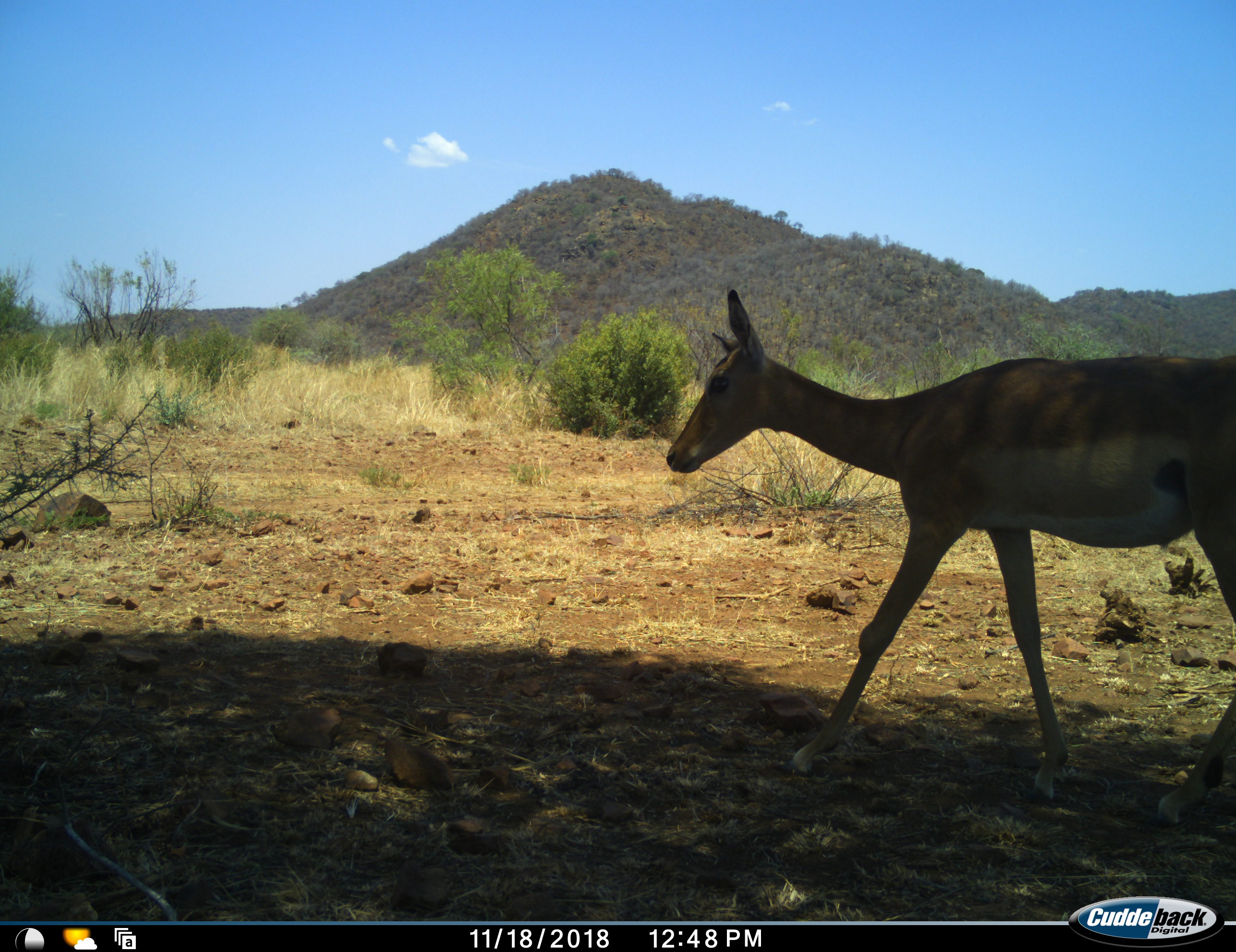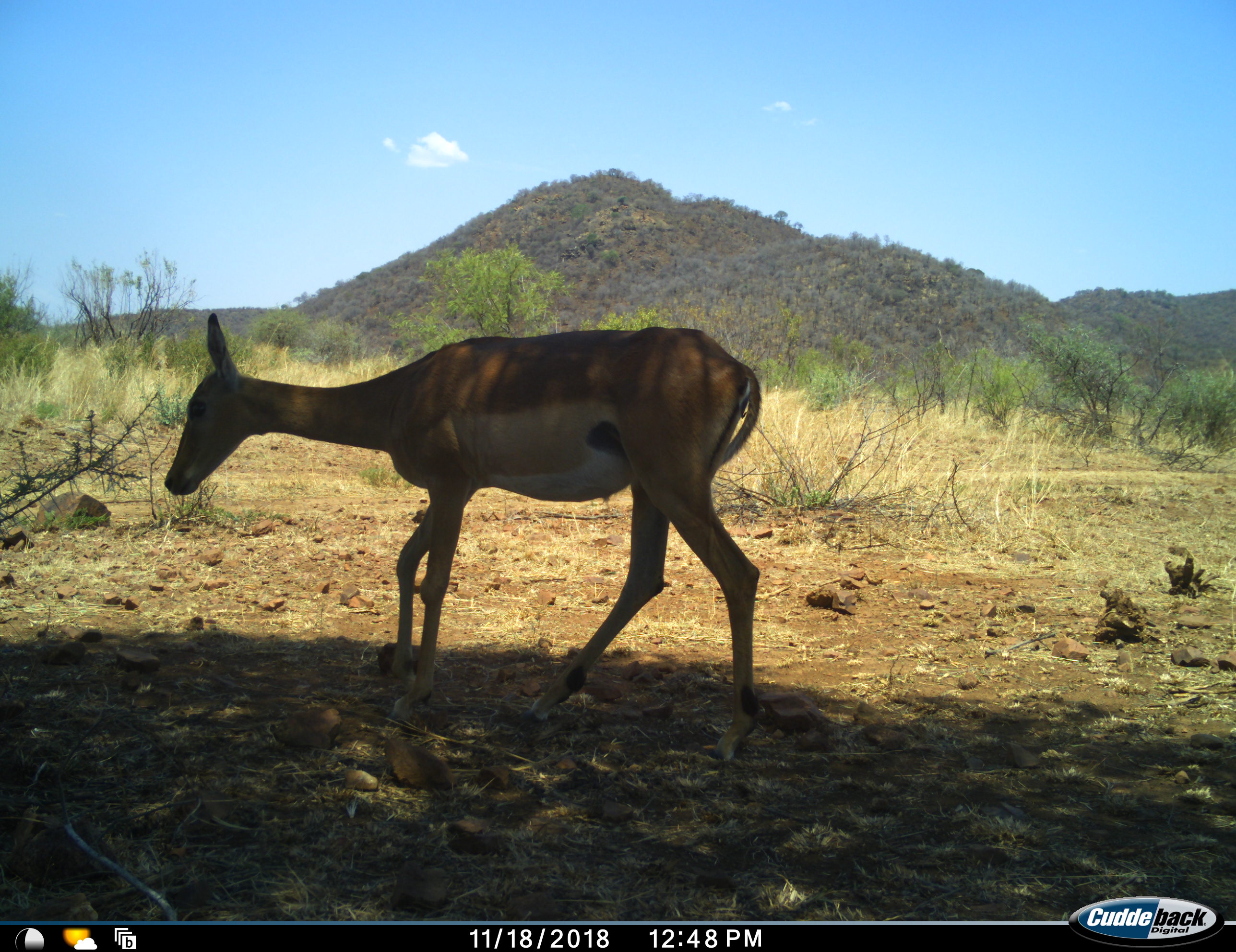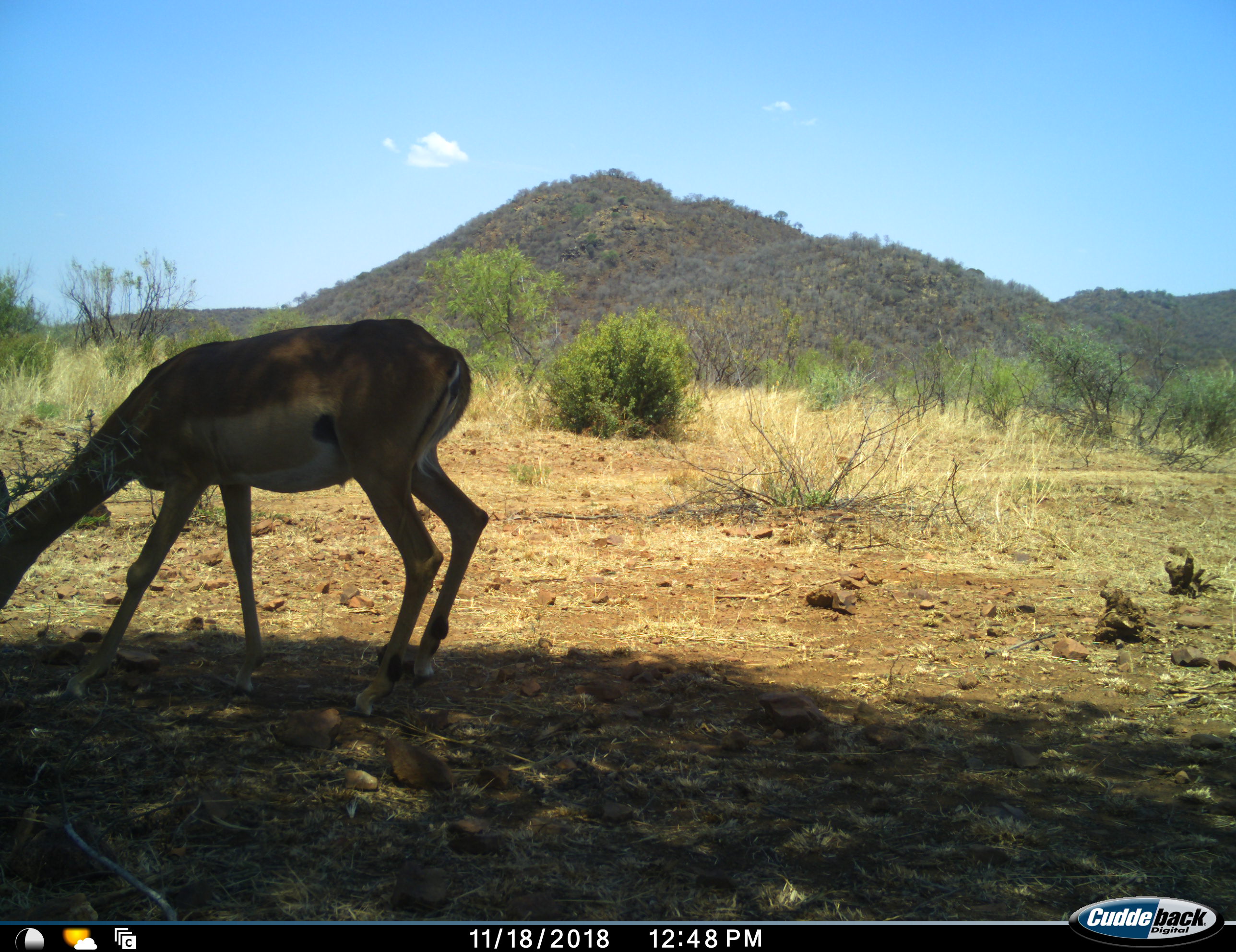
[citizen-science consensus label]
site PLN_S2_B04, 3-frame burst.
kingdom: Animalia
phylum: Chordata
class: Mammalia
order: Artiodactyla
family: Bovidae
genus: Aepyceros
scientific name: Aepyceros melampus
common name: impala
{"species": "impala (Aepyceros melampus)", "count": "1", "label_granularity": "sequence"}